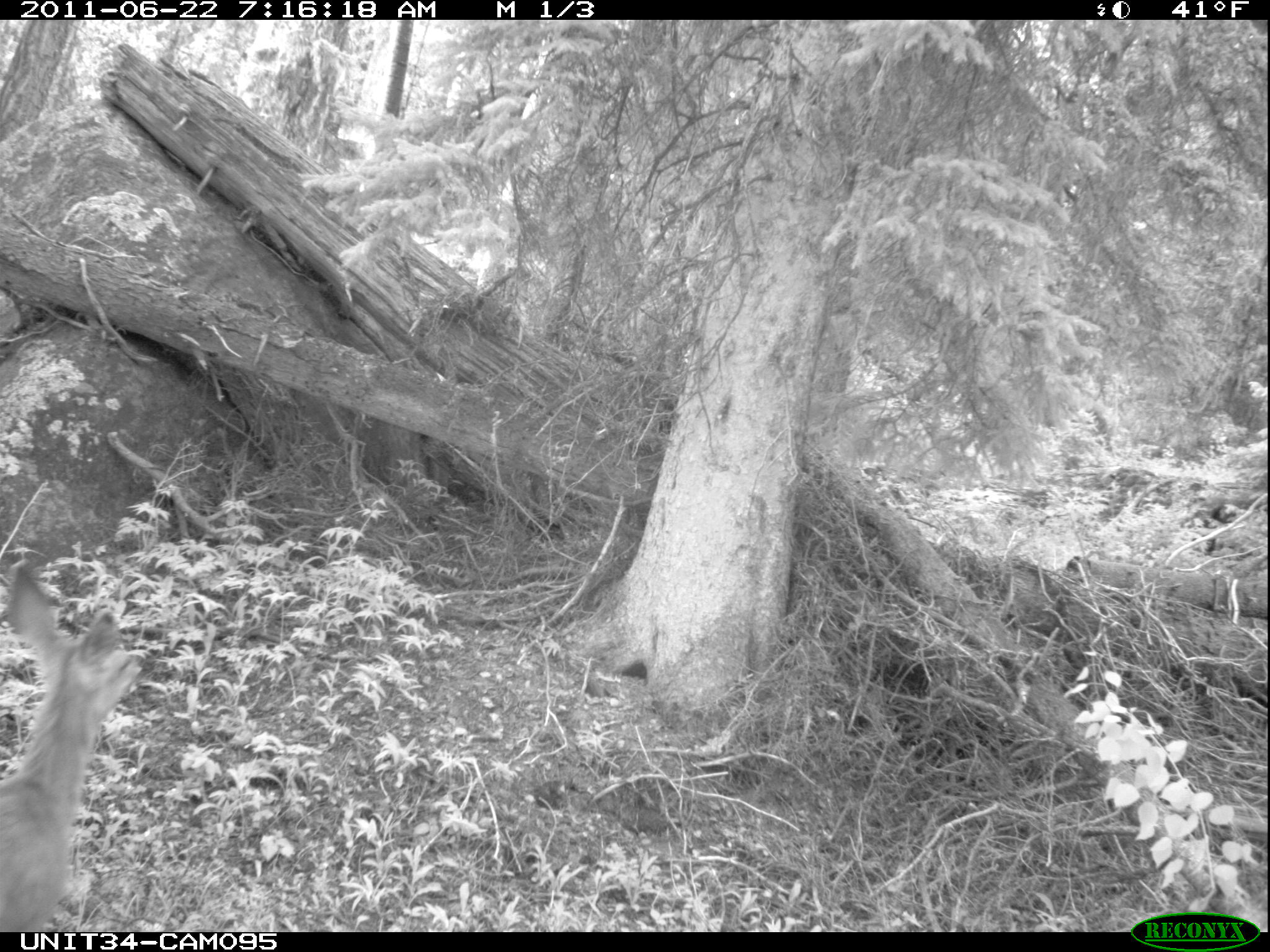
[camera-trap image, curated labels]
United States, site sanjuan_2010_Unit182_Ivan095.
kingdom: Animalia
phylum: Chordata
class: Mammalia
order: Artiodactyla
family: Cervidae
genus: Odocoileus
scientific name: Odocoileus hemionus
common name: mule deer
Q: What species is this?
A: Odocoileus hemionus (mule deer).